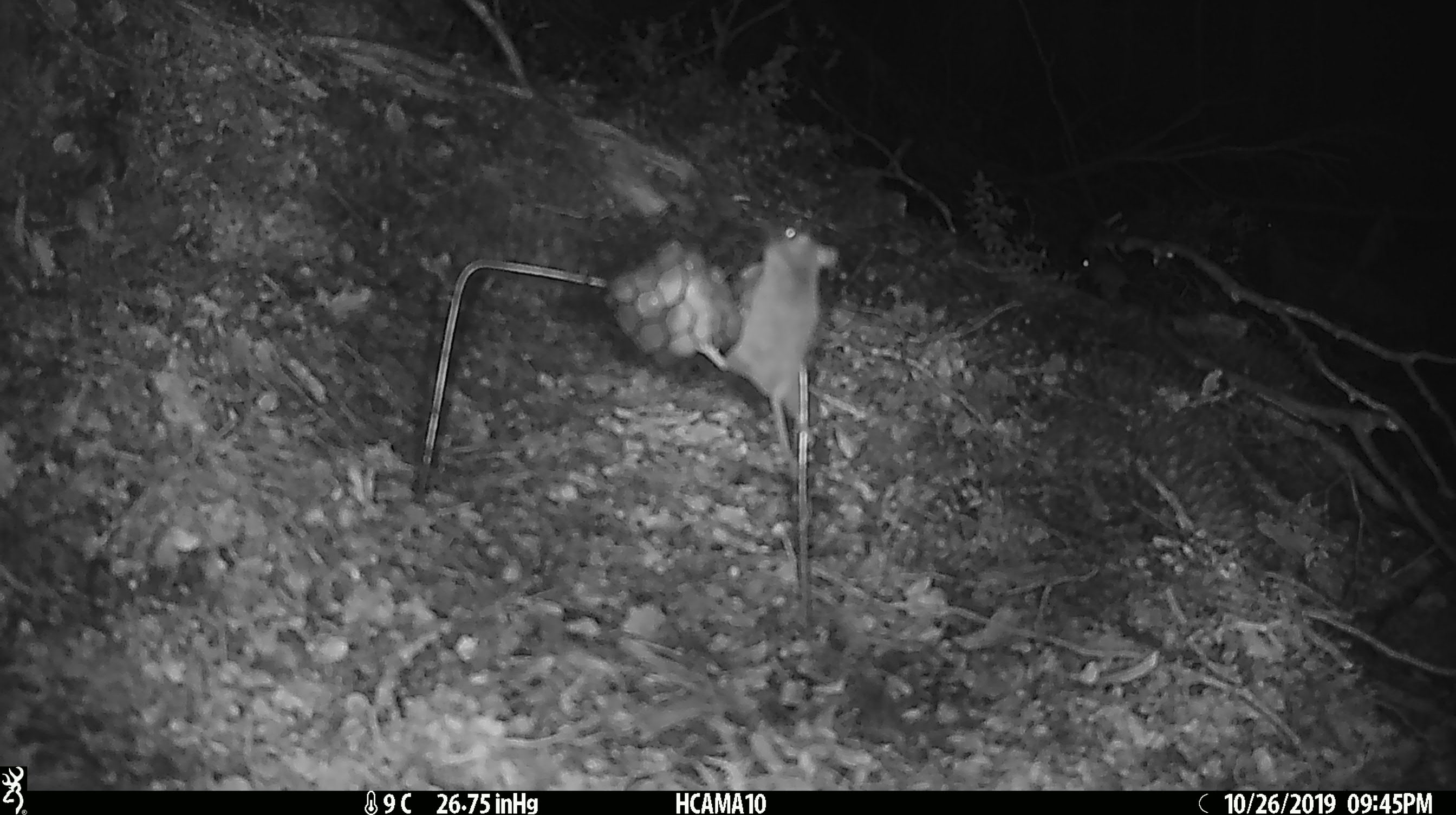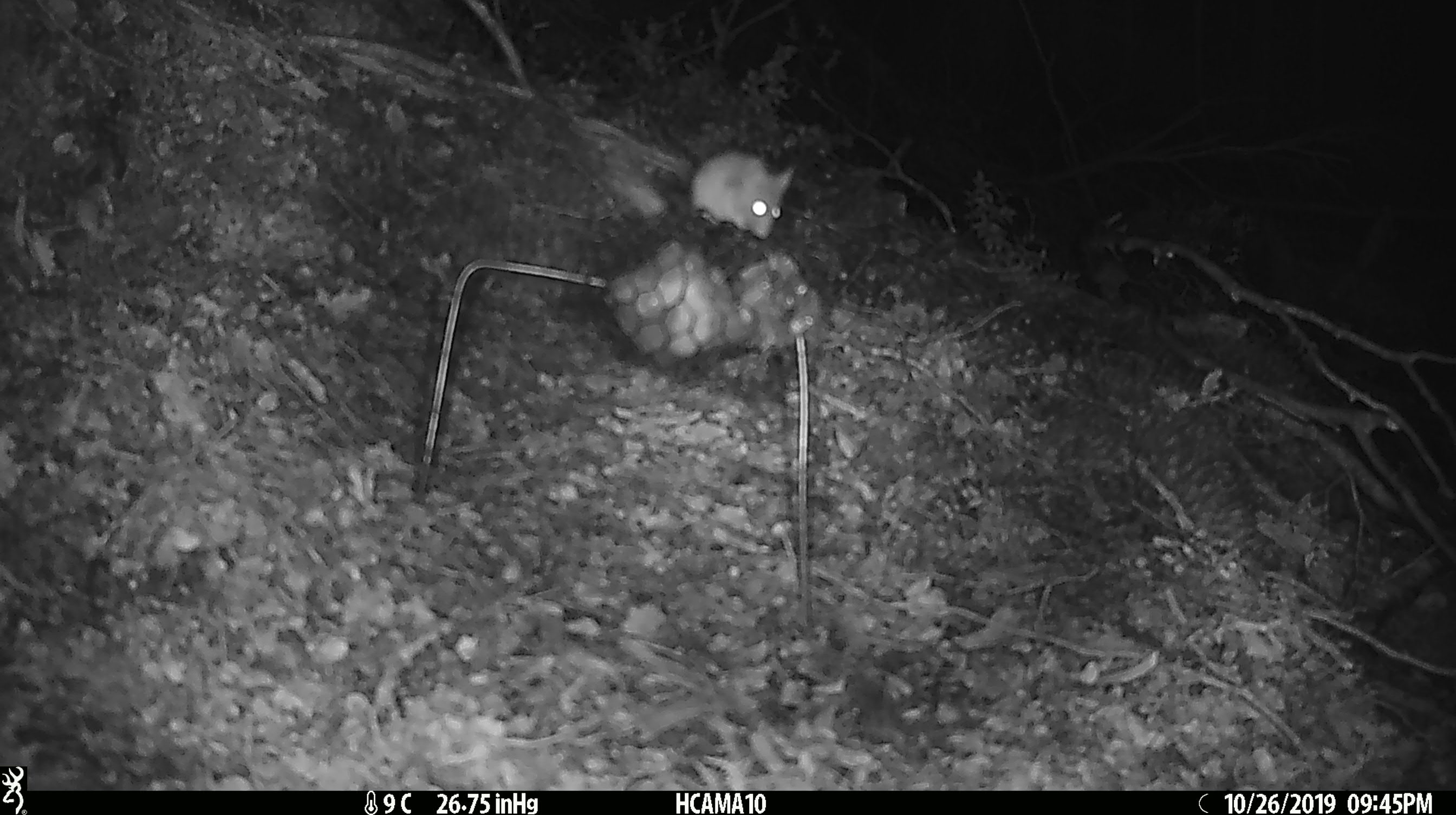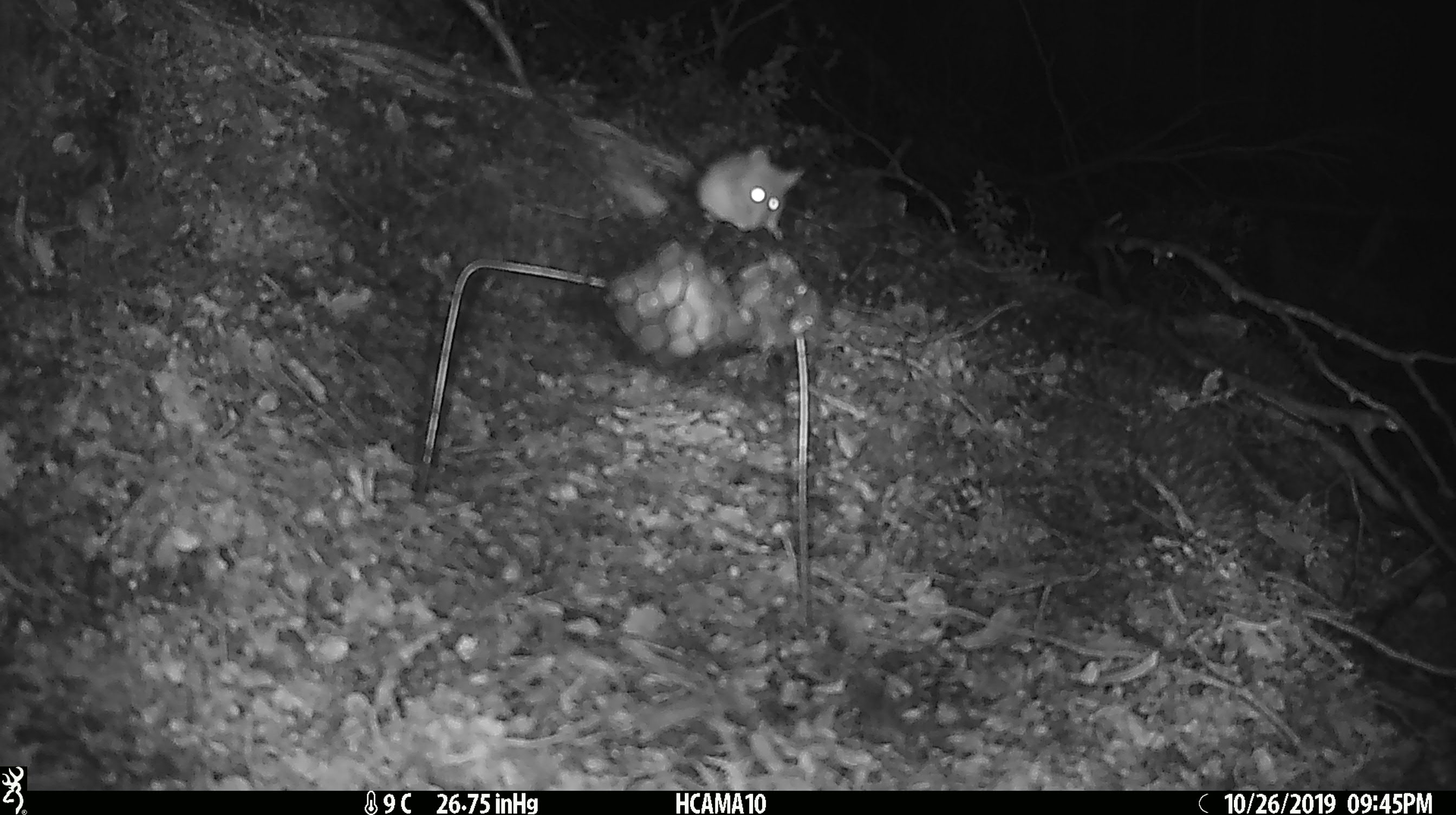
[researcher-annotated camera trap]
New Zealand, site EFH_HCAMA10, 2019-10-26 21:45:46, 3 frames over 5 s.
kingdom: Animalia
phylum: Chordata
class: Mammalia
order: Rodentia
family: Muridae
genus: Mus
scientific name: Mus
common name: mouse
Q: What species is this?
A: Mouse (Mus).